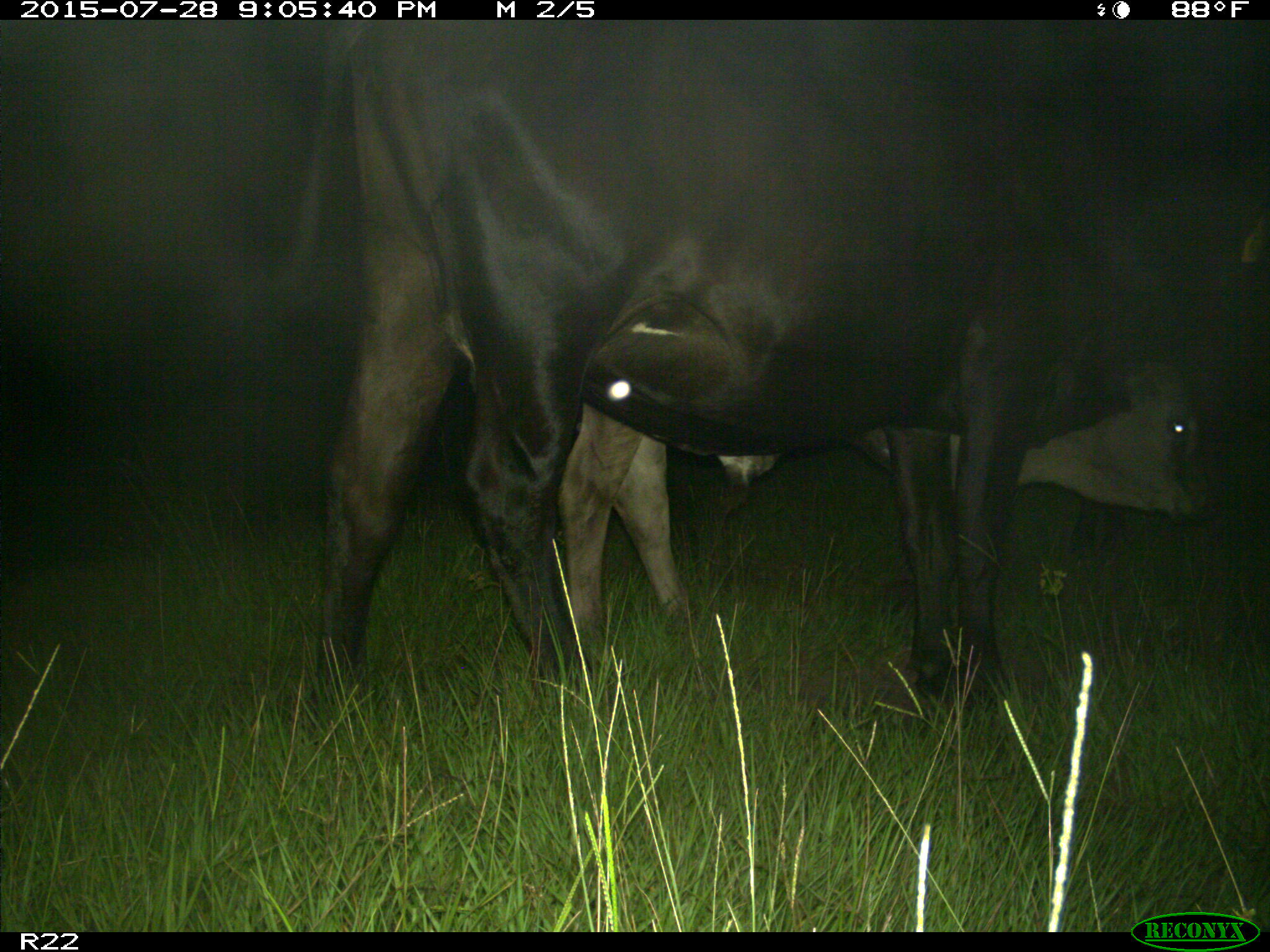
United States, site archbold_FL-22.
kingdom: Animalia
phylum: Chordata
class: Mammalia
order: Artiodactyla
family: Bovidae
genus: Bos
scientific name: Bos taurus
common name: domestic cow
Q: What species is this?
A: Bos taurus (domestic cow).